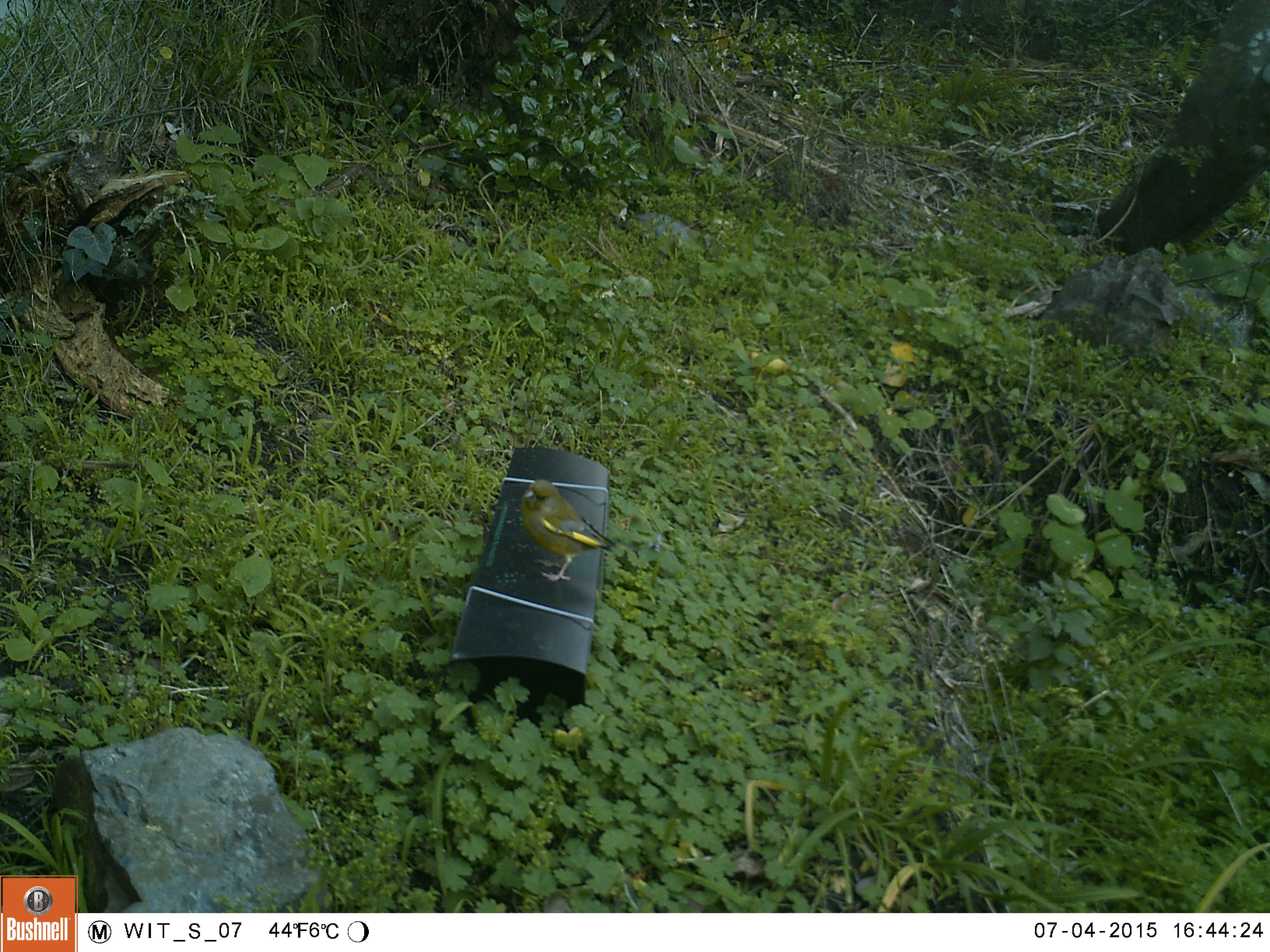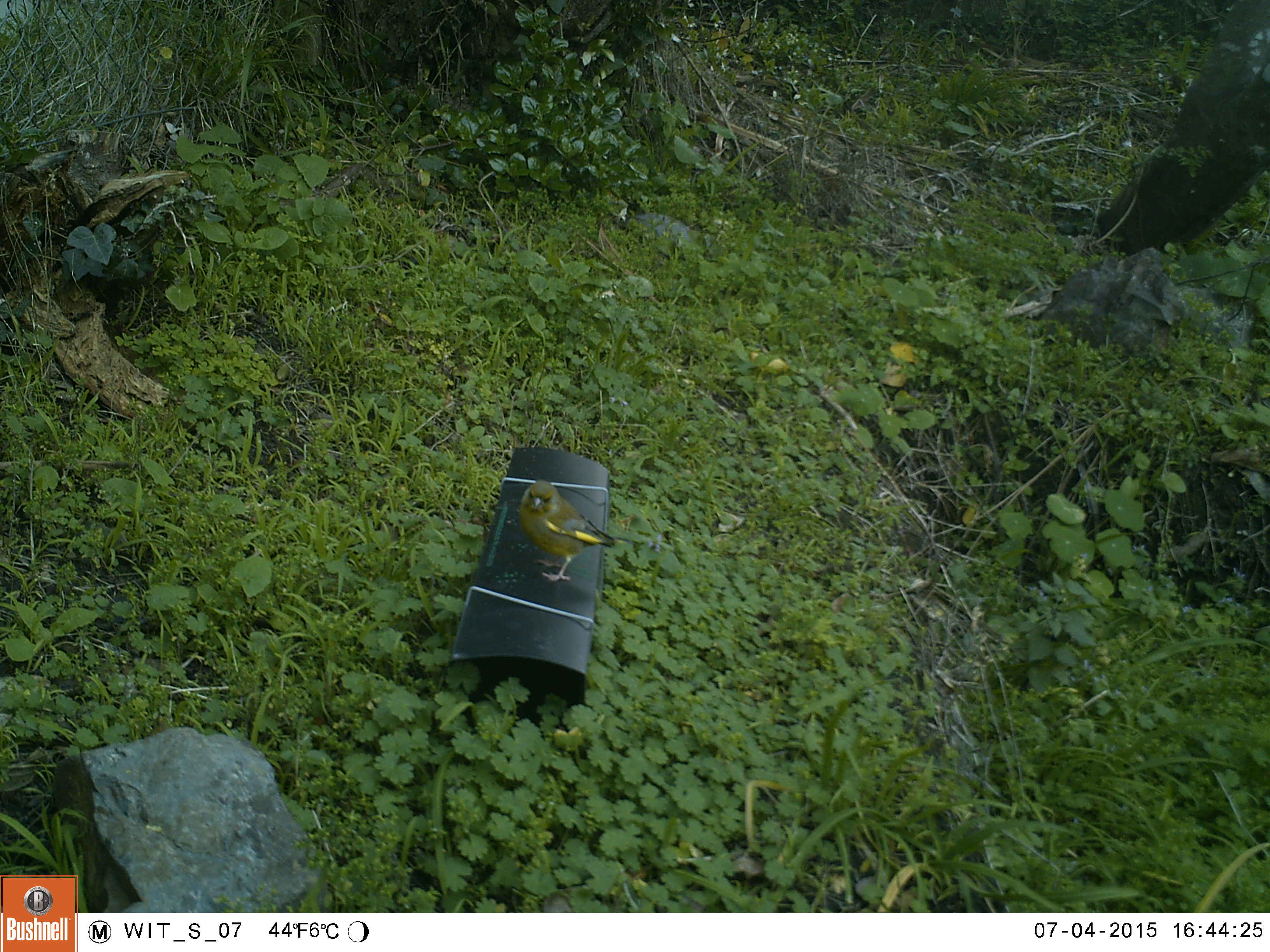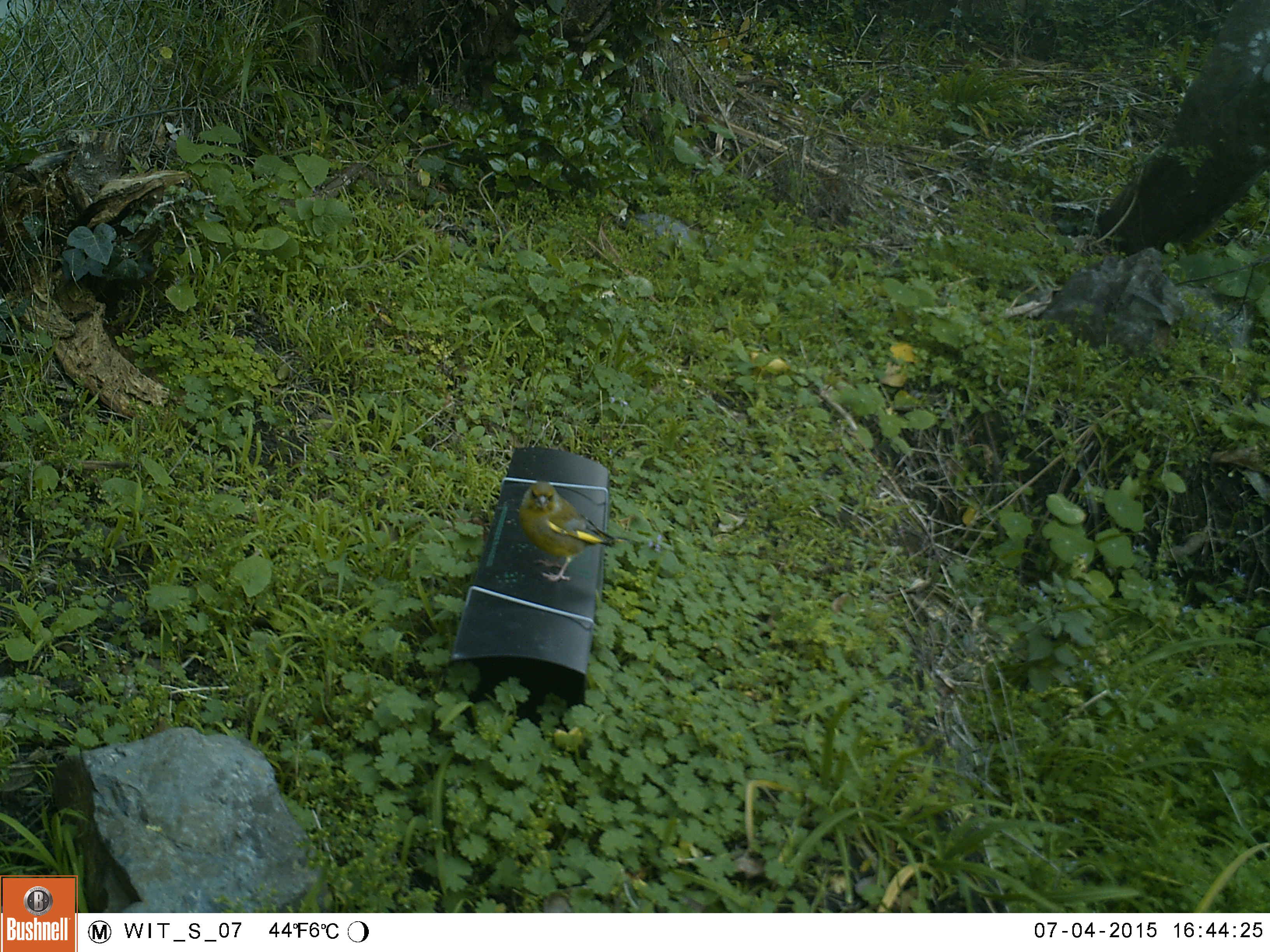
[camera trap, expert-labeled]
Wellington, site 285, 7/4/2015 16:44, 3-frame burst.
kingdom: Animalia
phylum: Chordata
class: Aves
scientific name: Aves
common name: bird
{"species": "bird (Aves)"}